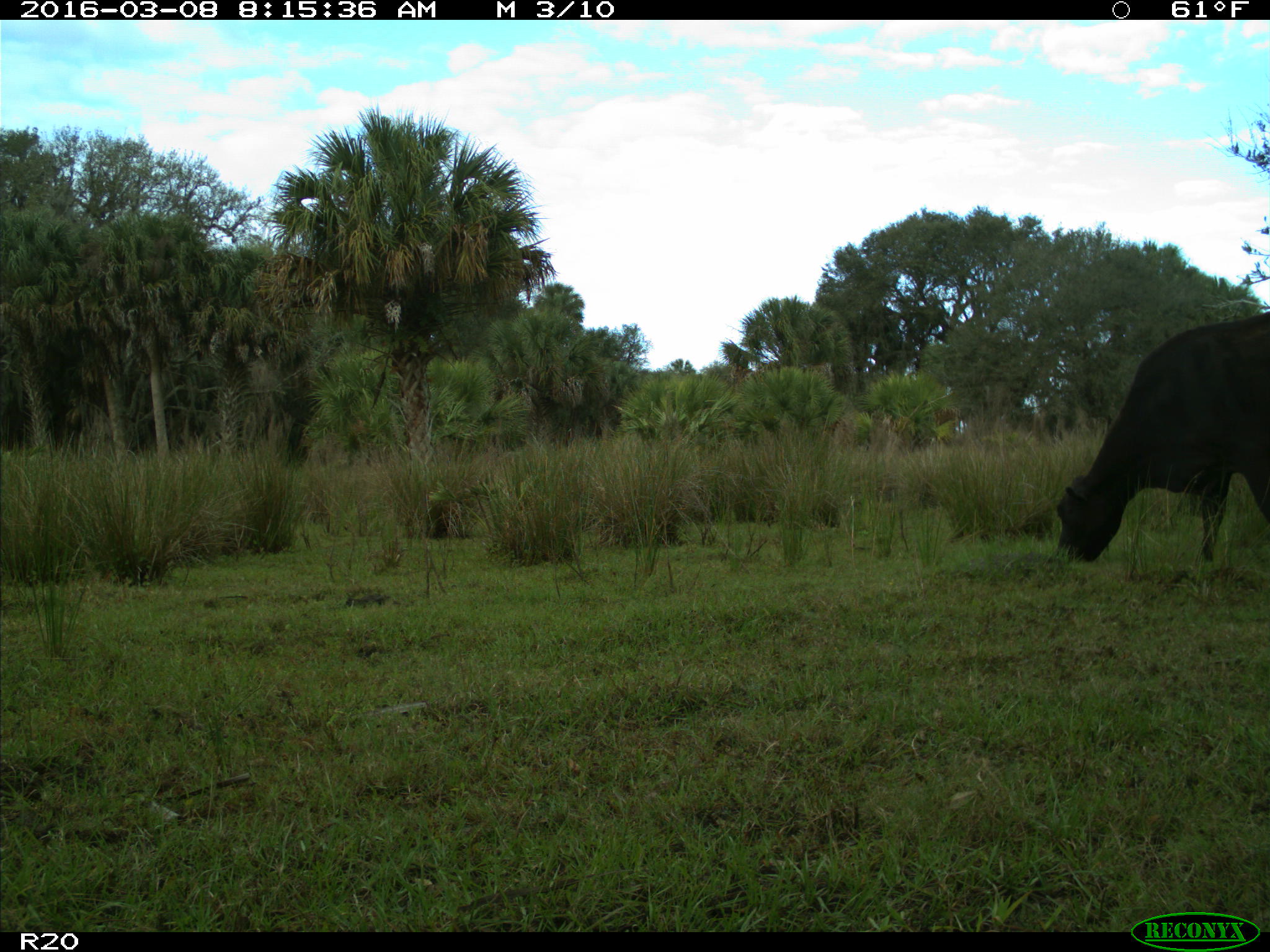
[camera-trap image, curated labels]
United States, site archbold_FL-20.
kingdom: Animalia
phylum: Chordata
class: Mammalia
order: Artiodactyla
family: Bovidae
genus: Bos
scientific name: Bos taurus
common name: domestic cow